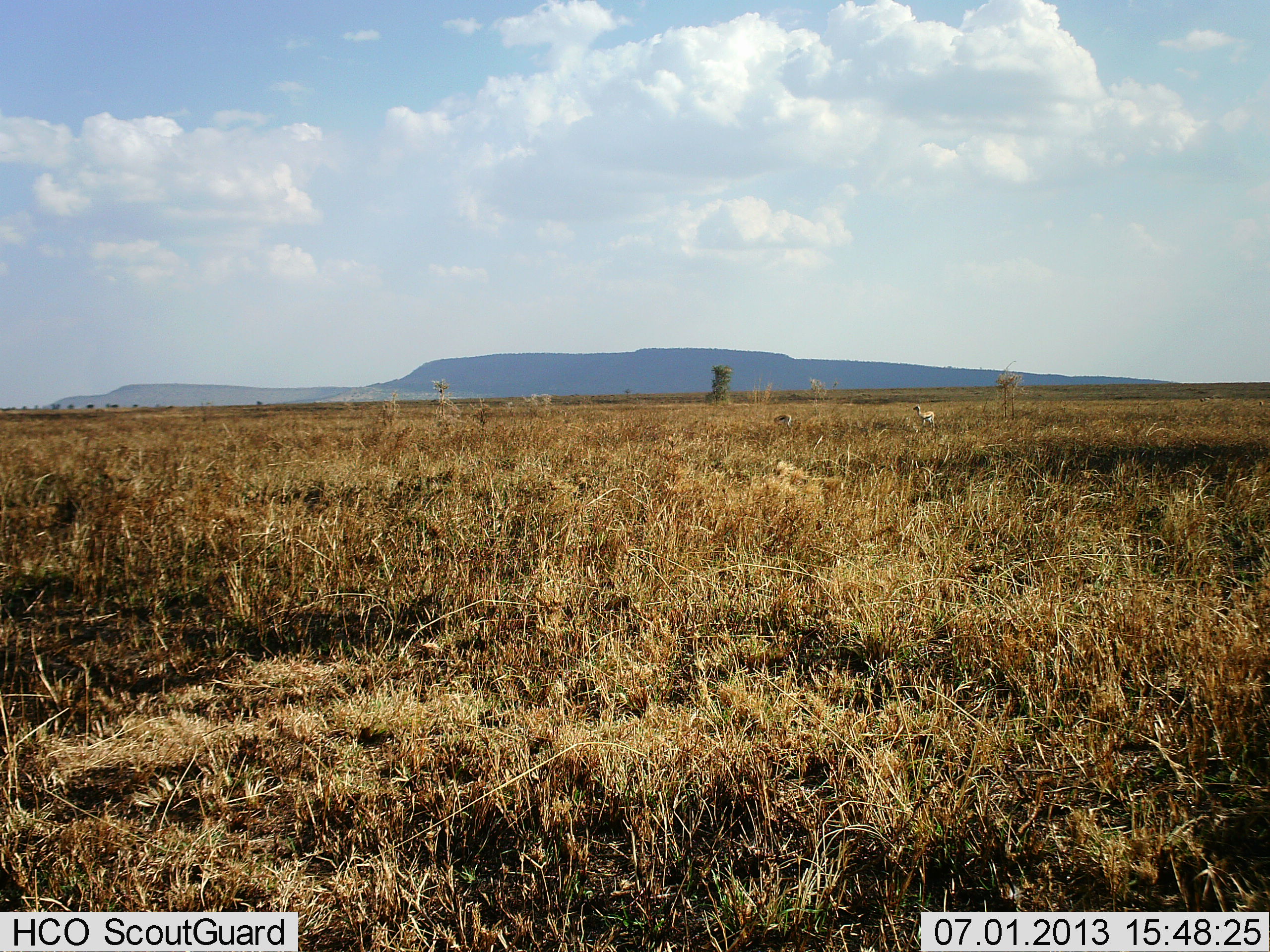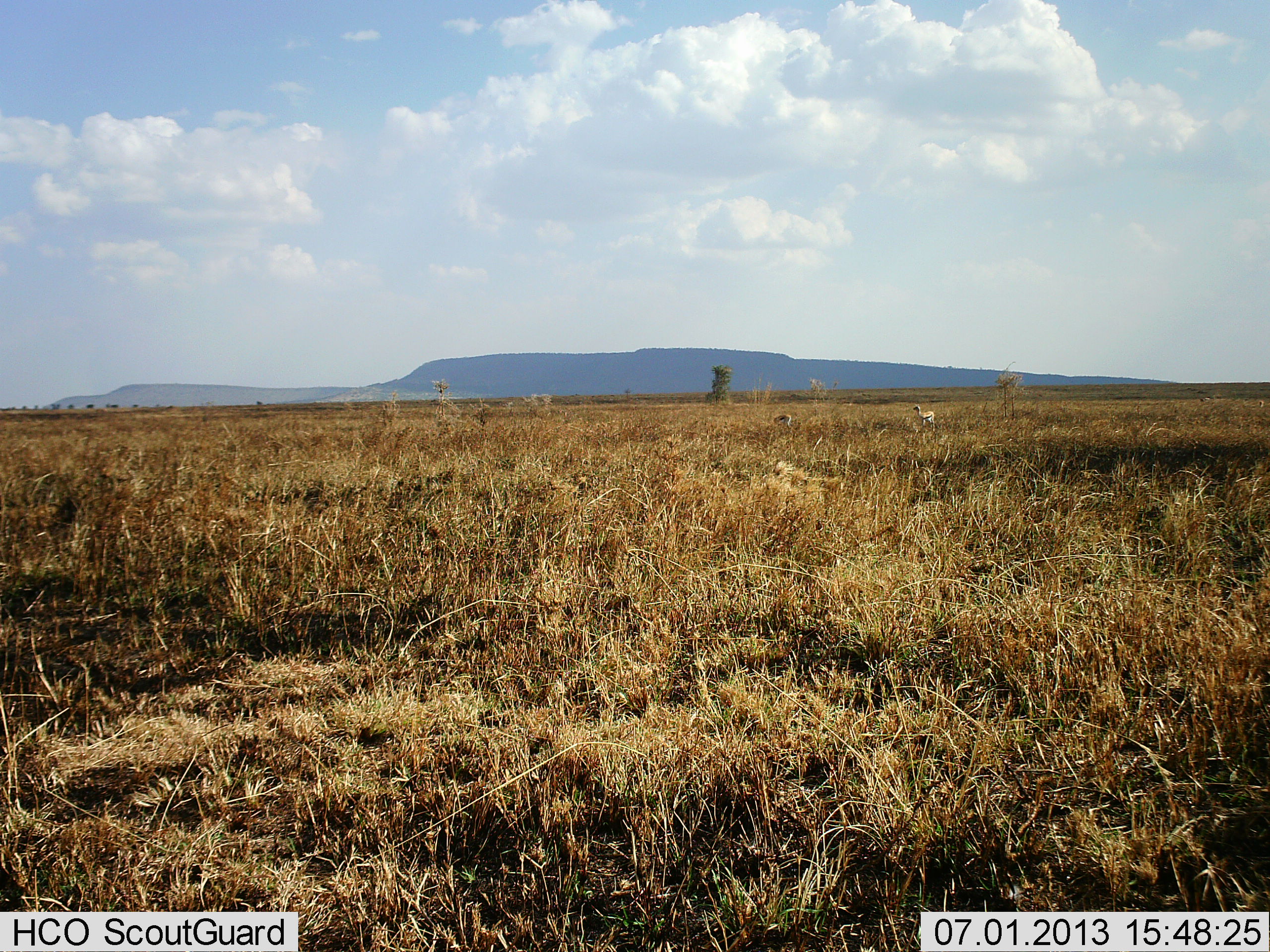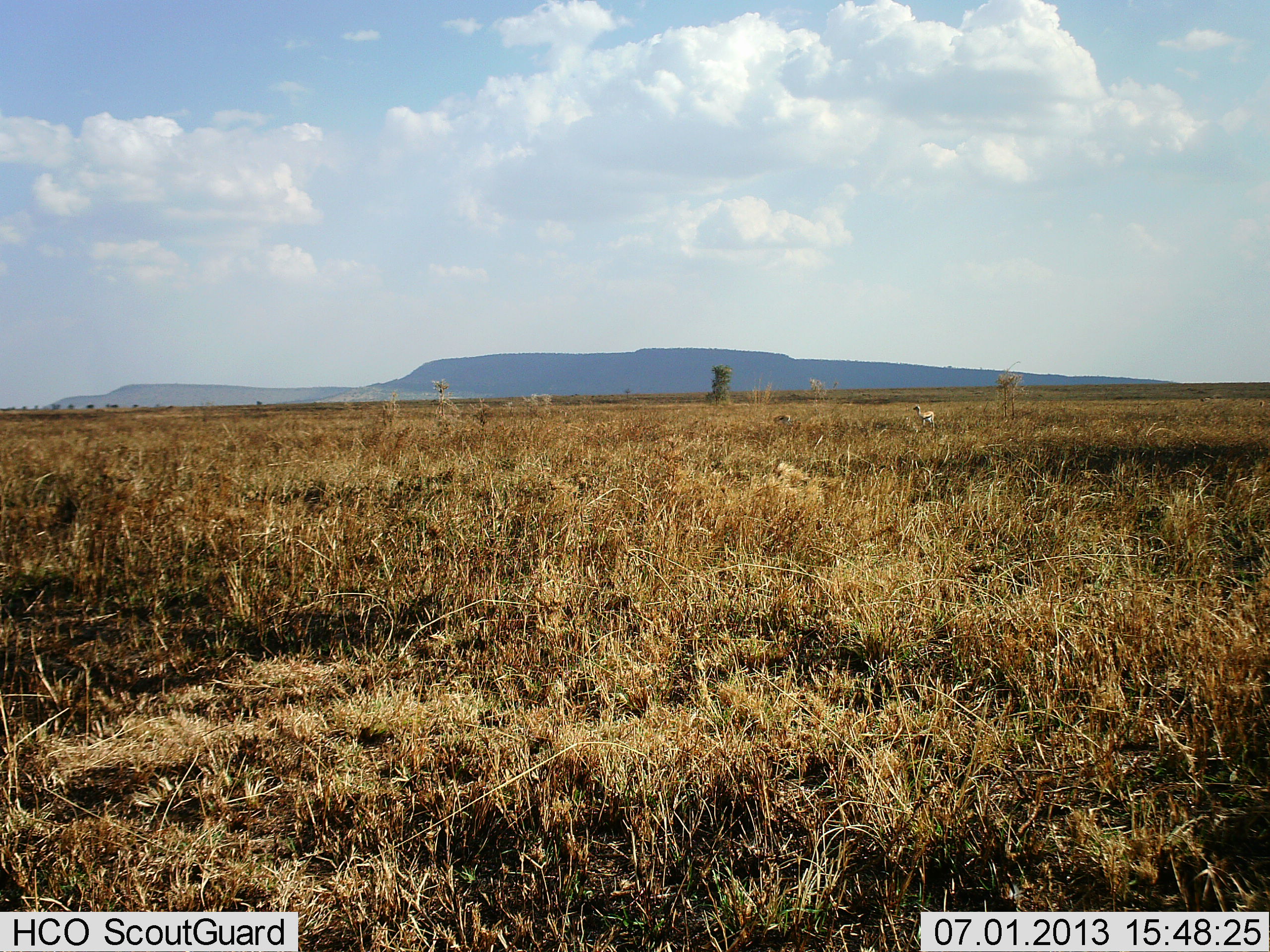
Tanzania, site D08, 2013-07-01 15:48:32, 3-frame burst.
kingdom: Animalia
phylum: Chordata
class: Mammalia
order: Artiodactyla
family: Bovidae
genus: Eudorcas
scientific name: Eudorcas thomsonii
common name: thomson's gazelle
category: gazellethomsons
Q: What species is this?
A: Gazellethomsons (thomson's gazelle) (Eudorcas thomsonii).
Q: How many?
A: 2.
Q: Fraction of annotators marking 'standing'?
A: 100%.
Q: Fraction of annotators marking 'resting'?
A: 0%.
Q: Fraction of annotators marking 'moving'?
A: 0%.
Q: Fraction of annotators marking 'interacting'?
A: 0%.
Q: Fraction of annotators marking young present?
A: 0%.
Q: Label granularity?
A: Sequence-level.